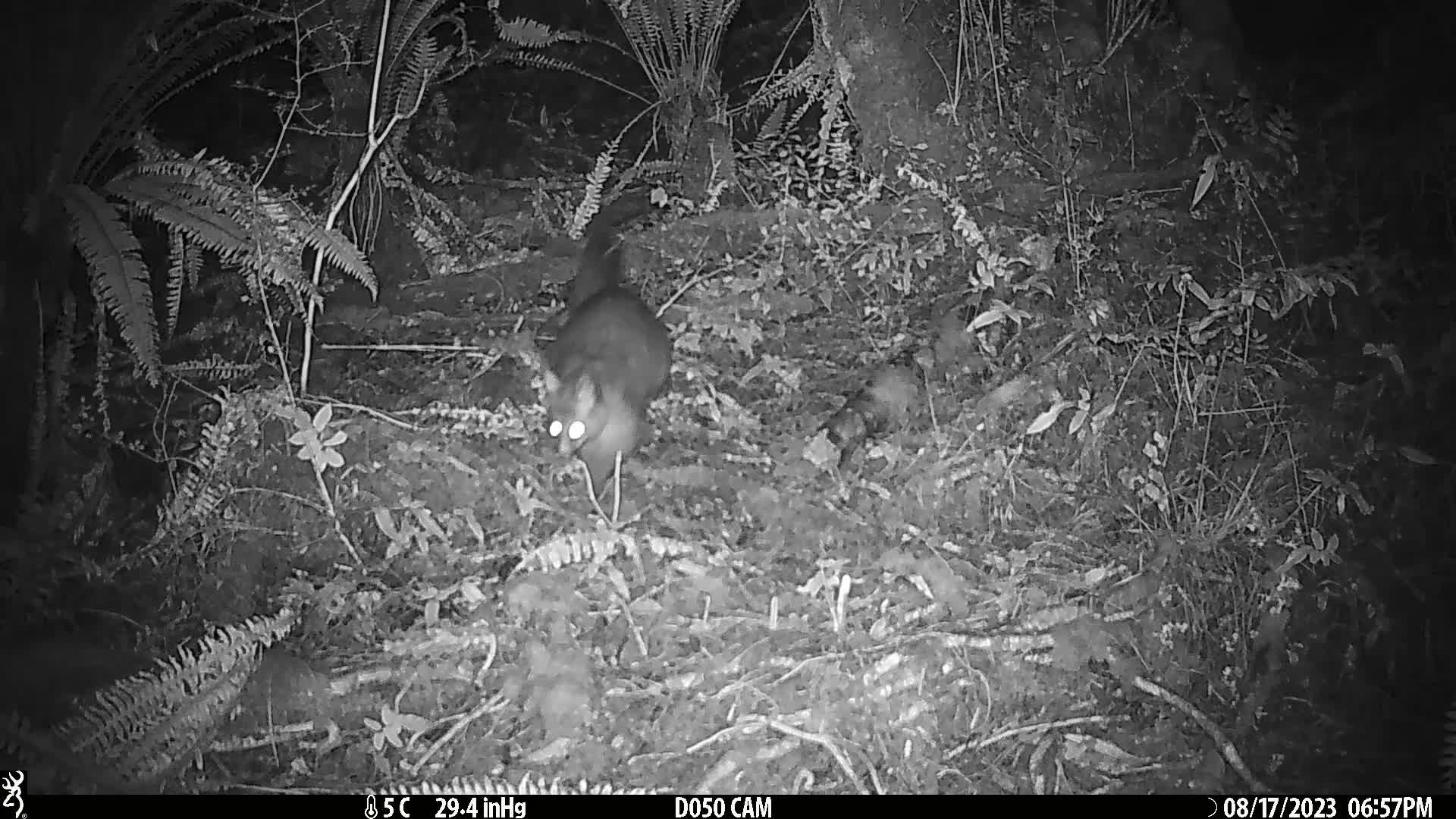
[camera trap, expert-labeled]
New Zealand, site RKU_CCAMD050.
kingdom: Animalia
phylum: Chordata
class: Mammalia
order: Diprotodontia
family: Phalangeridae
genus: Trichosurus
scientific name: Trichosurus vulpecula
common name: common brushtail possum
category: possum